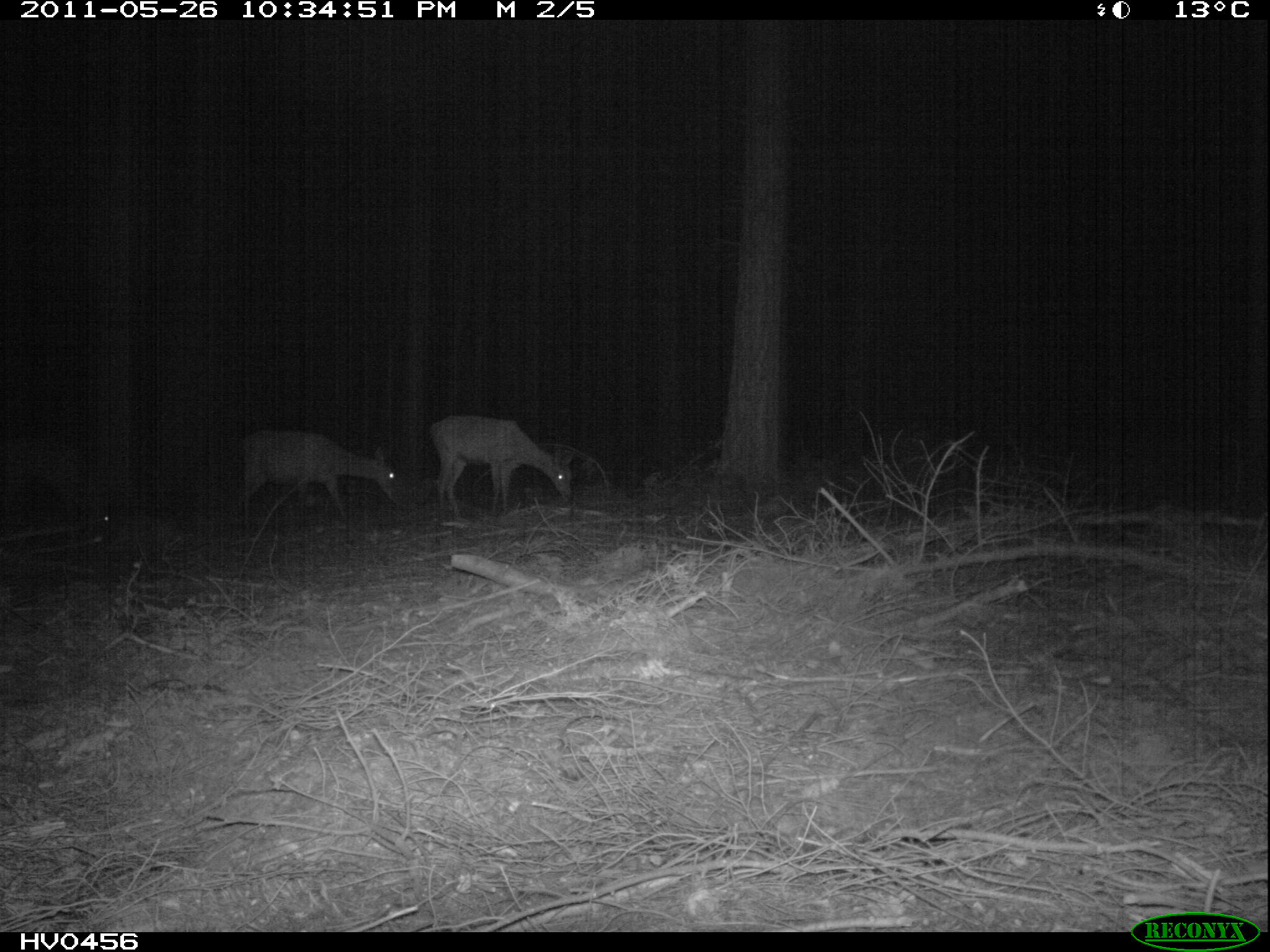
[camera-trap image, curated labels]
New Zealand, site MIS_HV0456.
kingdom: Animalia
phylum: Chordata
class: Mammalia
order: Artiodactyla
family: Cervidae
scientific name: Cervidae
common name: deer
Deer (Cervidae).